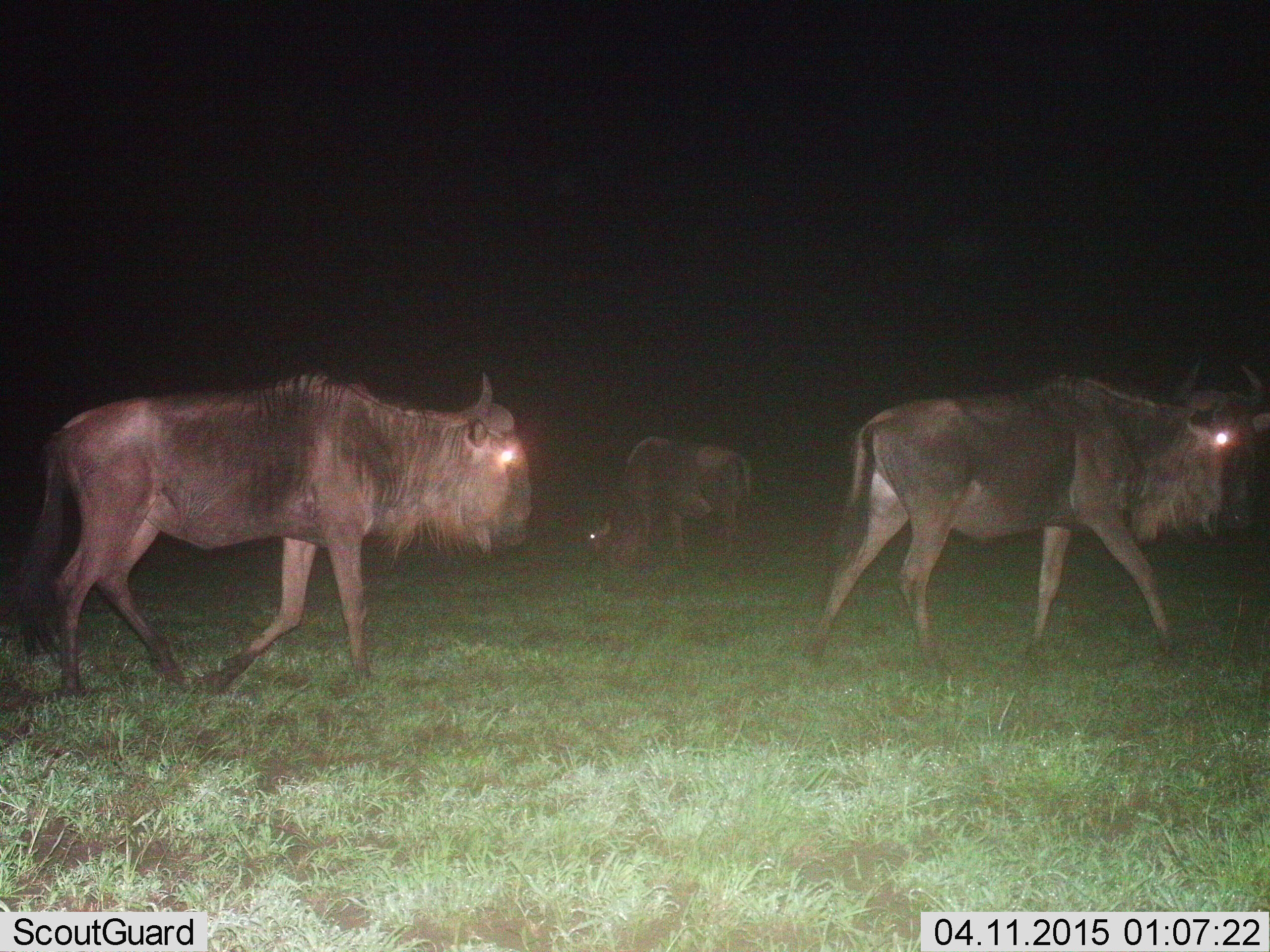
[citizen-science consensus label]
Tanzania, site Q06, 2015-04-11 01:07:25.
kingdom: Animalia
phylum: Chordata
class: Mammalia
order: Artiodactyla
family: Bovidae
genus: Connochaetes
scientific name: Connochaetes taurinus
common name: blue wildebeest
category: wildebeest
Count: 3.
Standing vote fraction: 40%.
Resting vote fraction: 0%.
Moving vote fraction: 80%.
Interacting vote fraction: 0%.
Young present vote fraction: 0%.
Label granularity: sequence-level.